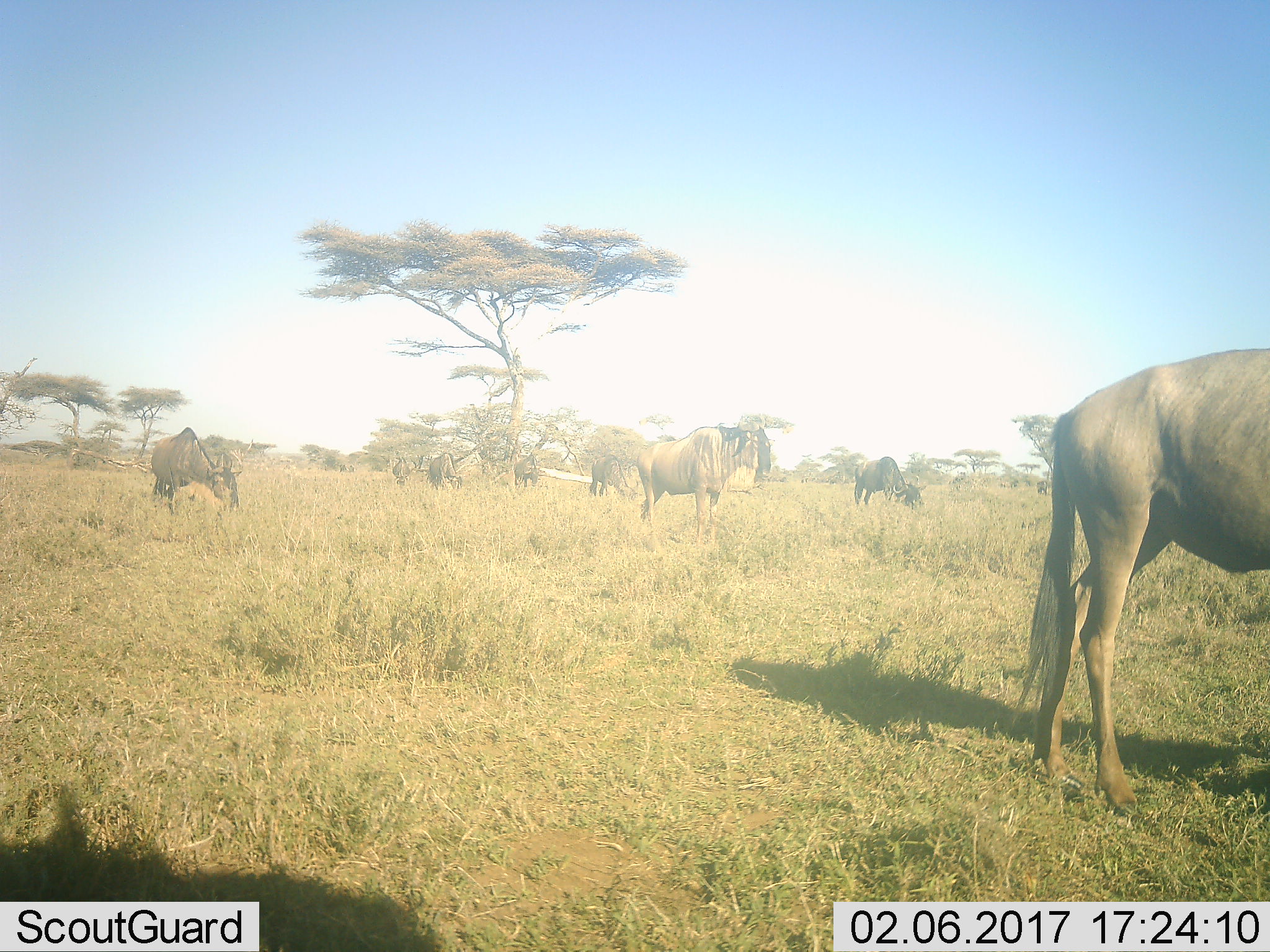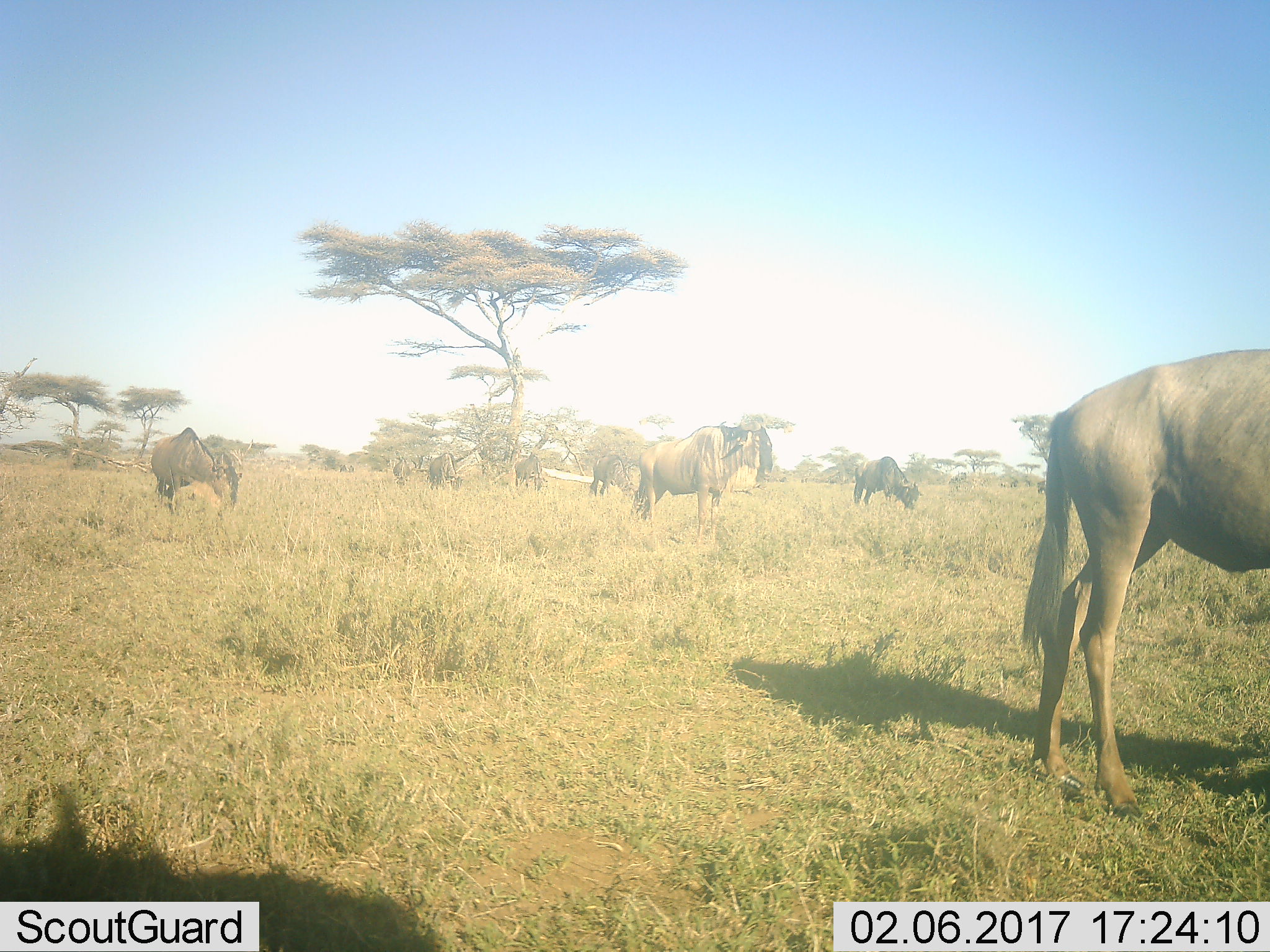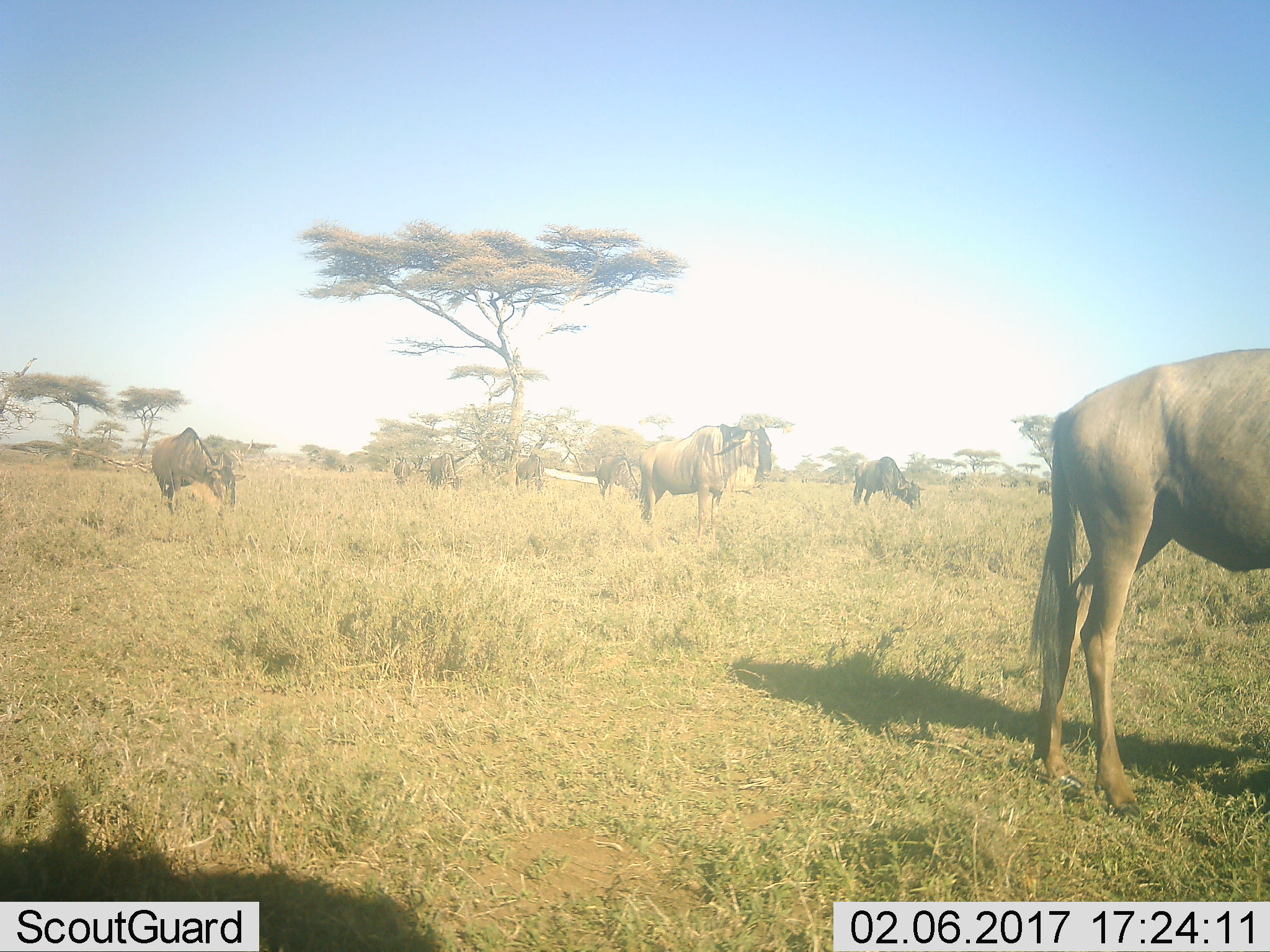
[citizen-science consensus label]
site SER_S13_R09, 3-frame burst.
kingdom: Animalia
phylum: Chordata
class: Mammalia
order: Artiodactyla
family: Bovidae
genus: Connochaetes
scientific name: Connochaetes taurinus taurinus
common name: blue wildebeest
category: wildebeestblue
Wildebeestblue (blue wildebeest) (Connochaetes taurinus taurinus), count 8. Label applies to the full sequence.